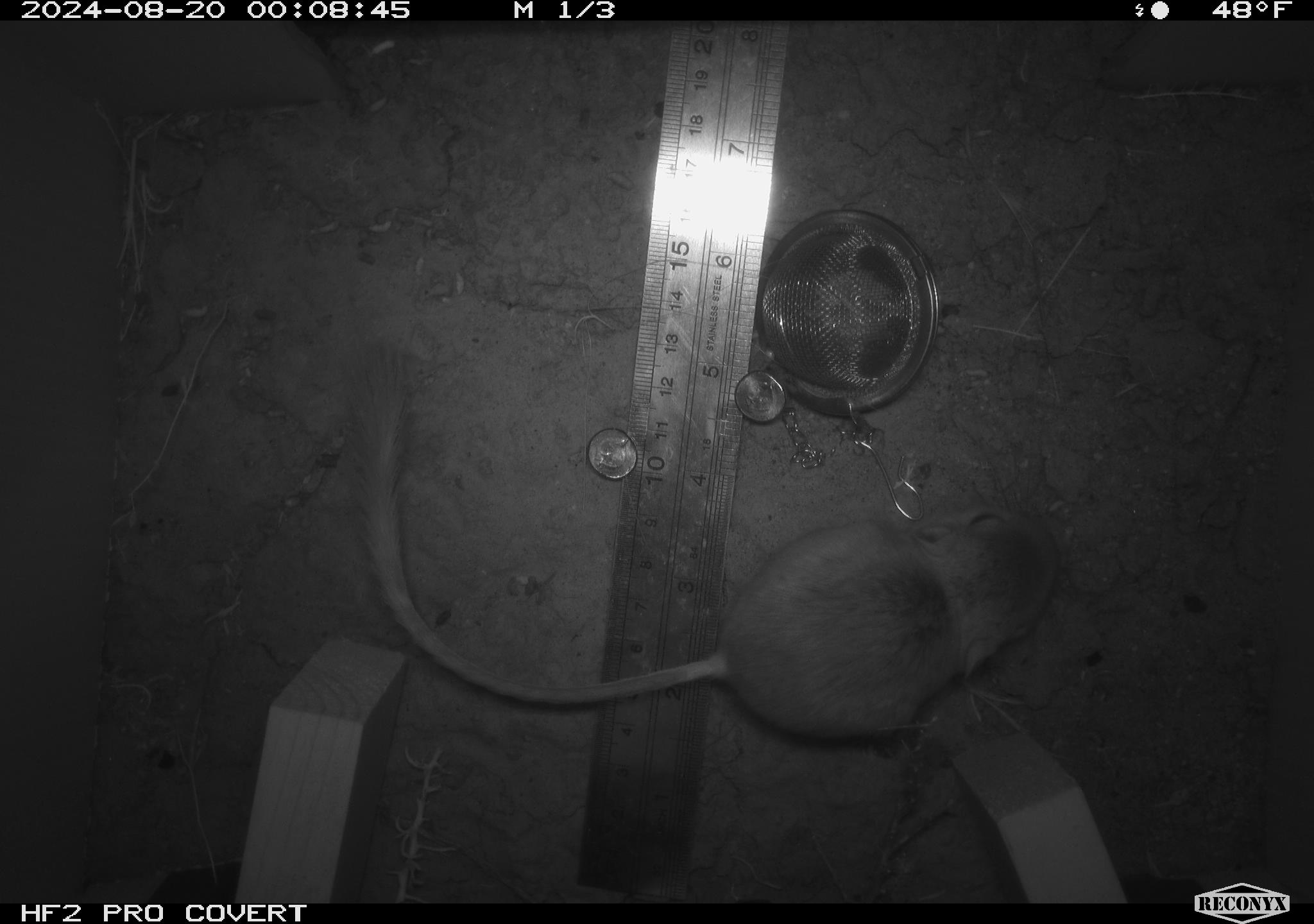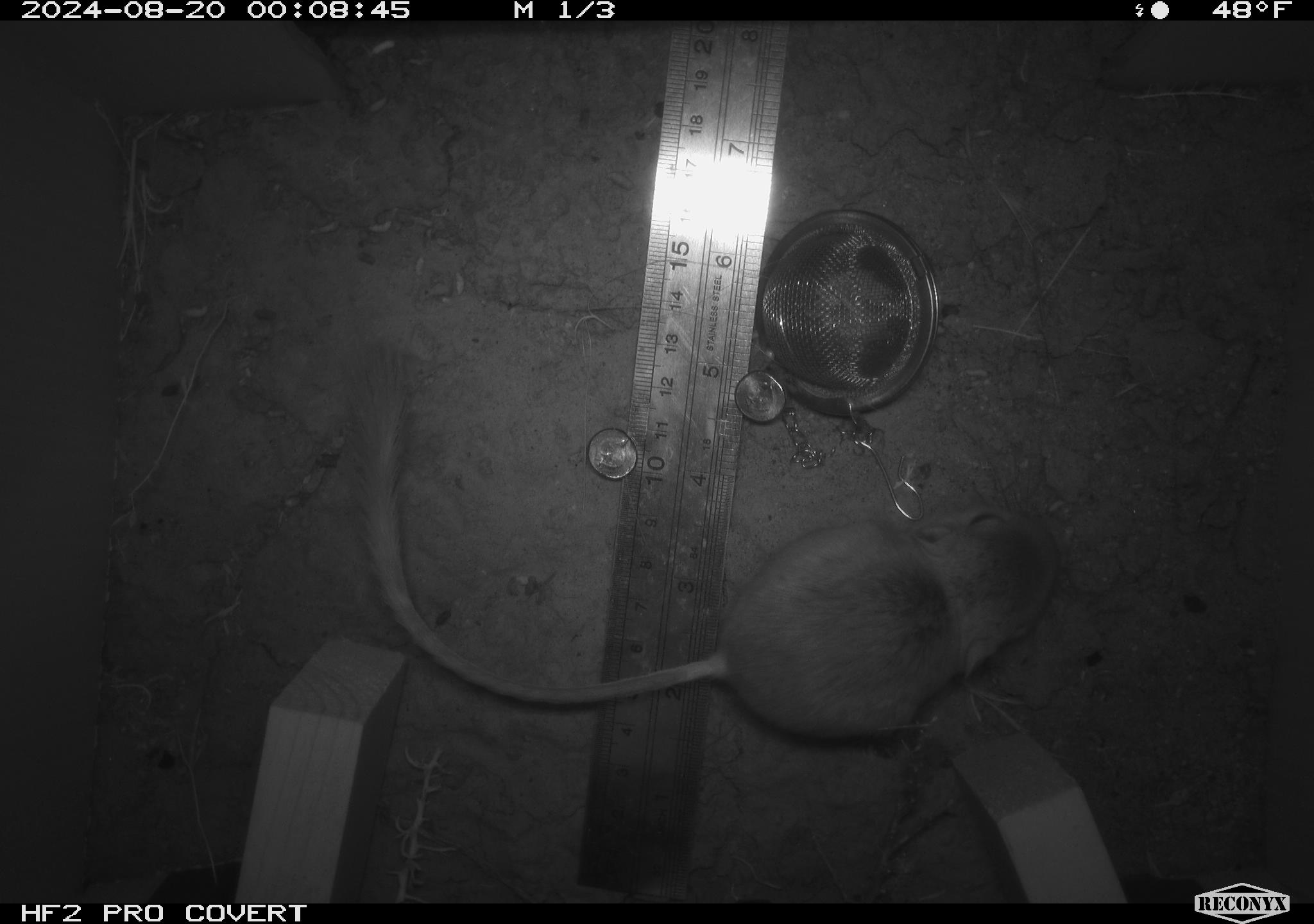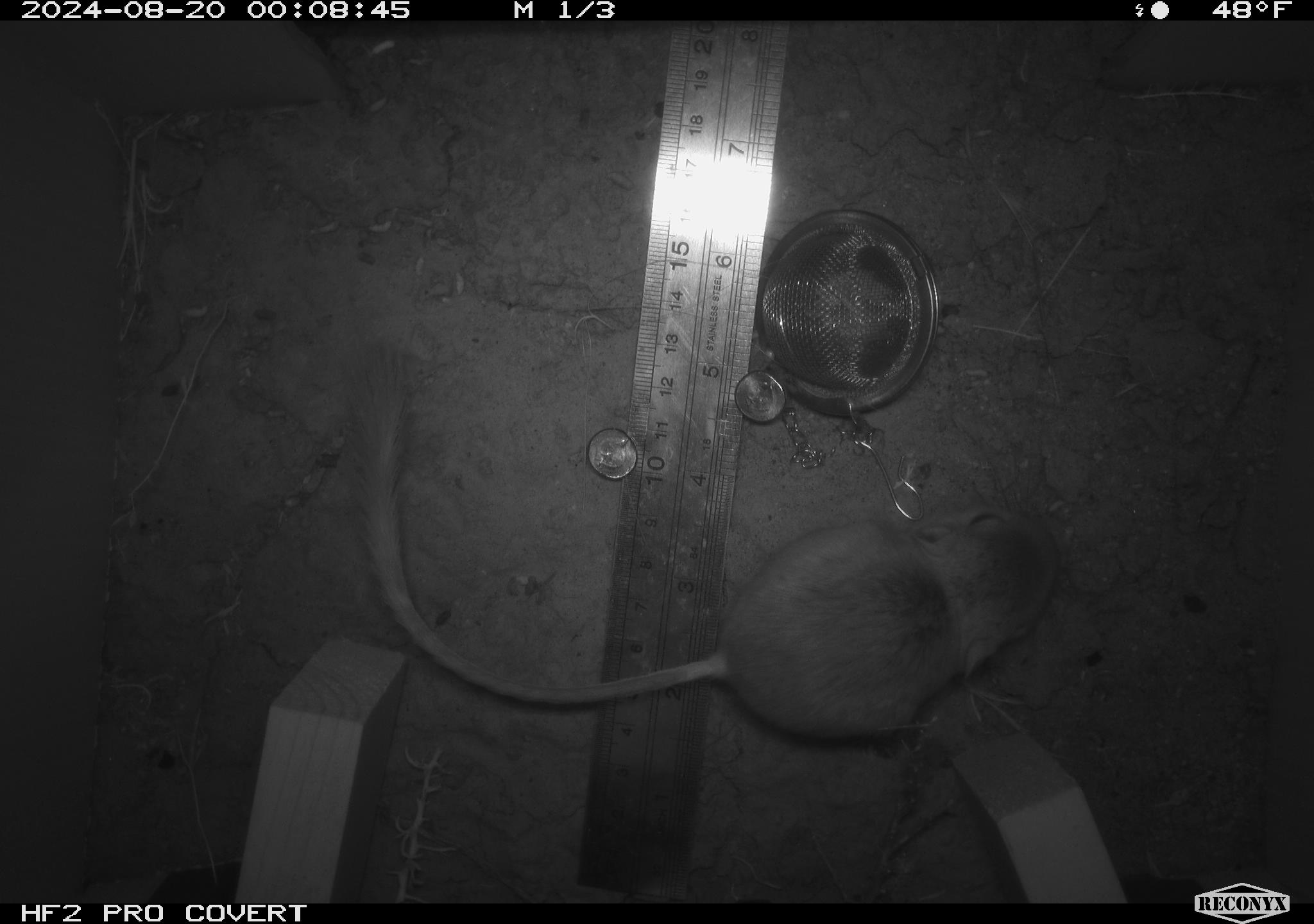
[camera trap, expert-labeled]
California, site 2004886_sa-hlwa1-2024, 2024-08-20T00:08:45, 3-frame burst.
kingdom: Animalia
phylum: Chordata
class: Mammalia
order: Rodentia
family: Heteromyidae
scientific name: Heteromyidae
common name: kangaroo rats and pocket mice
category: heteromyidae family